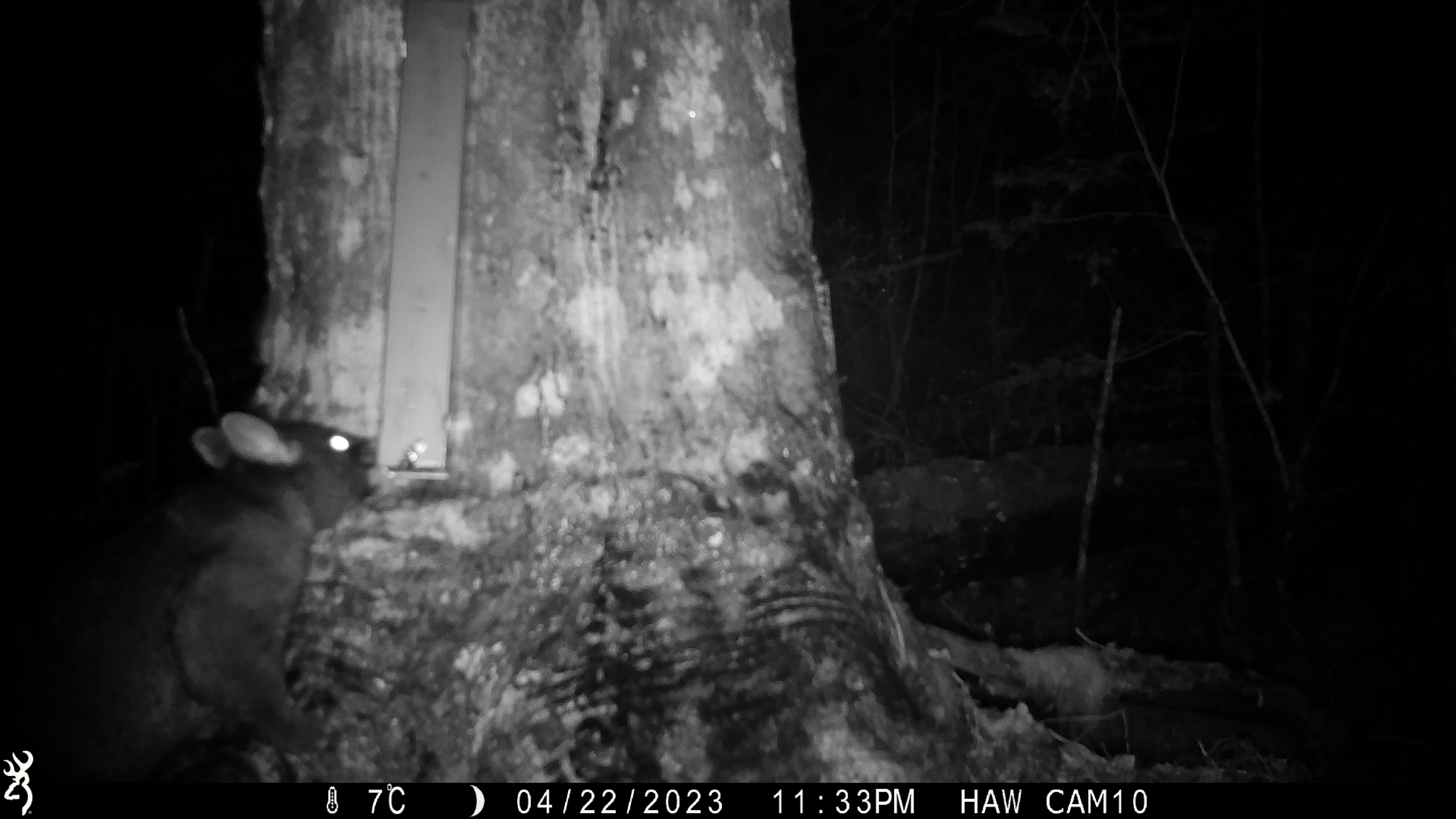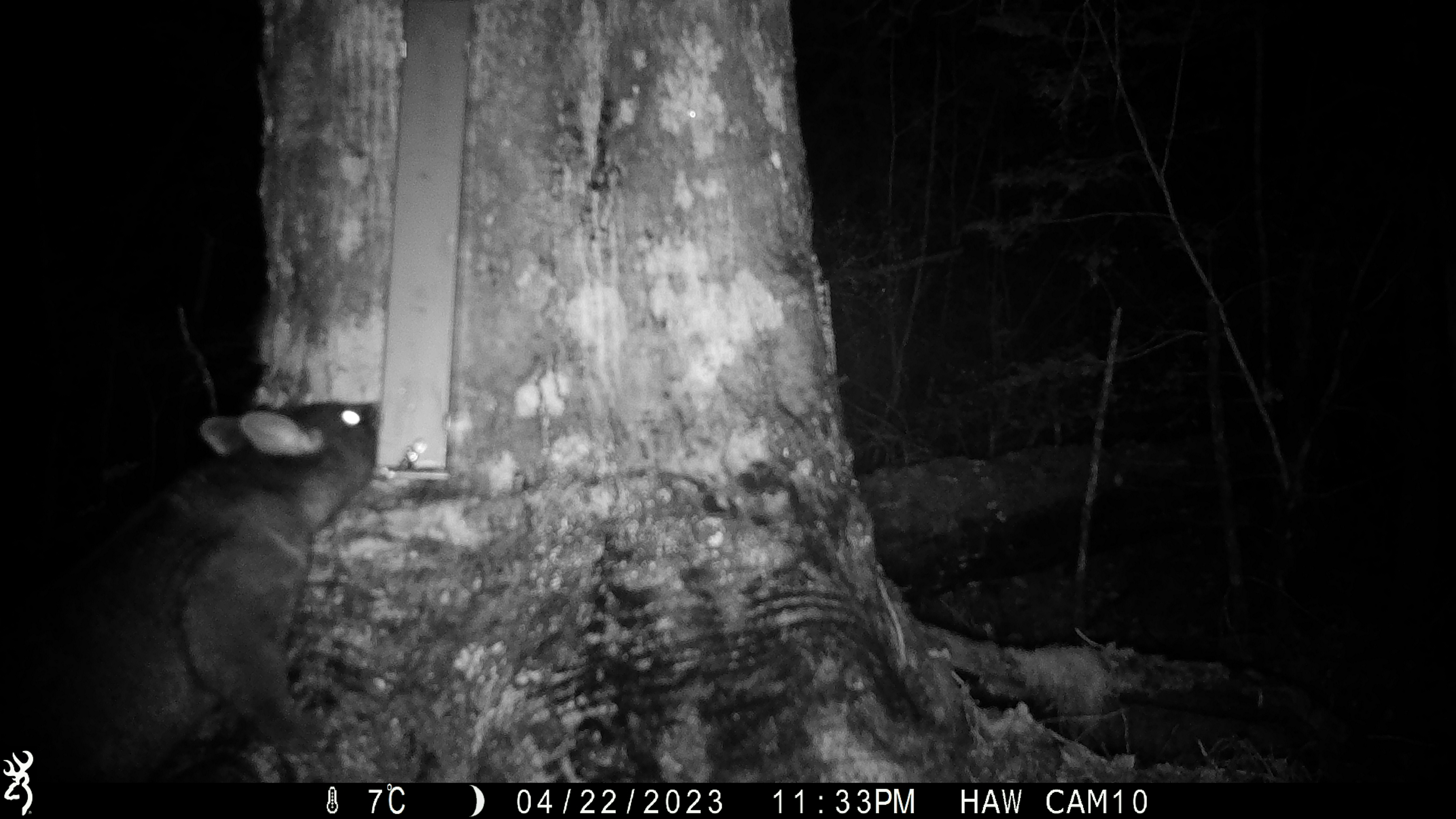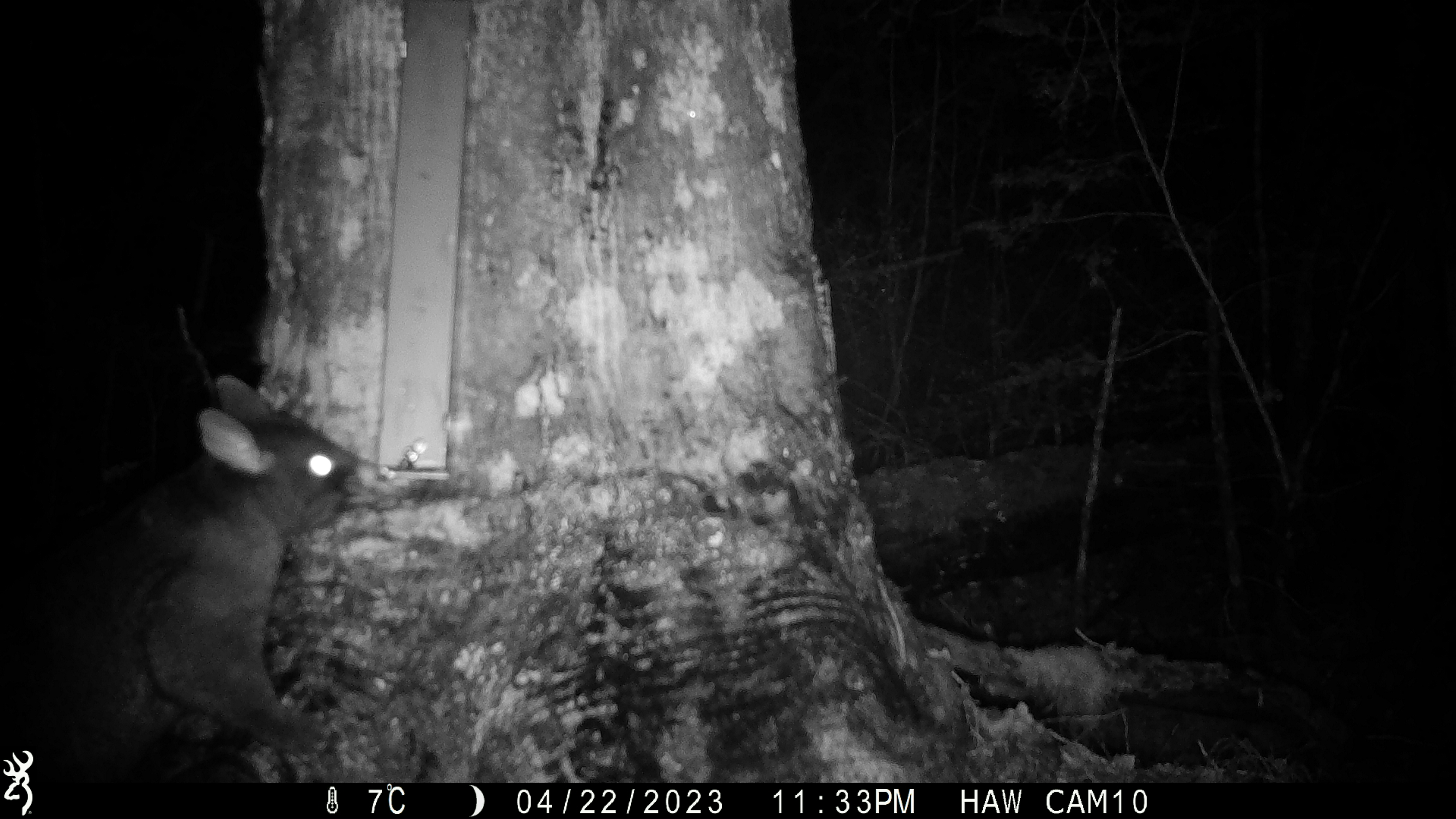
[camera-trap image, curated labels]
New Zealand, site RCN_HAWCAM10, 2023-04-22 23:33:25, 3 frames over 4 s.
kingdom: Animalia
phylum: Chordata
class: Mammalia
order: Diprotodontia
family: Phalangeridae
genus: Trichosurus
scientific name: Trichosurus vulpecula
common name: common brushtail possum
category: possum